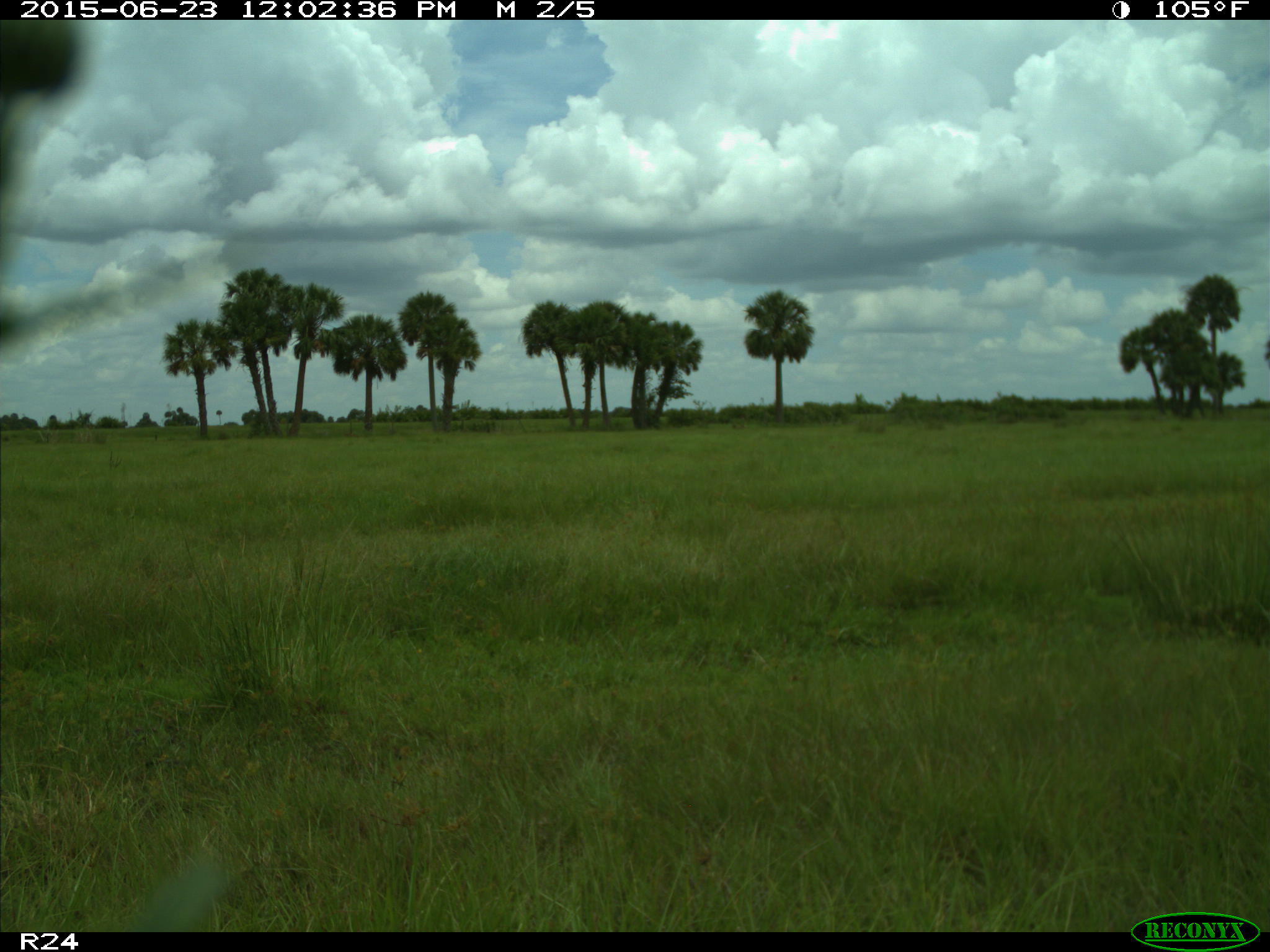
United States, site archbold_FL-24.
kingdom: Animalia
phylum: Chordata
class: Mammalia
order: Artiodactyla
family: Bovidae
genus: Bos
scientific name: Bos taurus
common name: domestic cow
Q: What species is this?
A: Bos taurus (domestic cow).